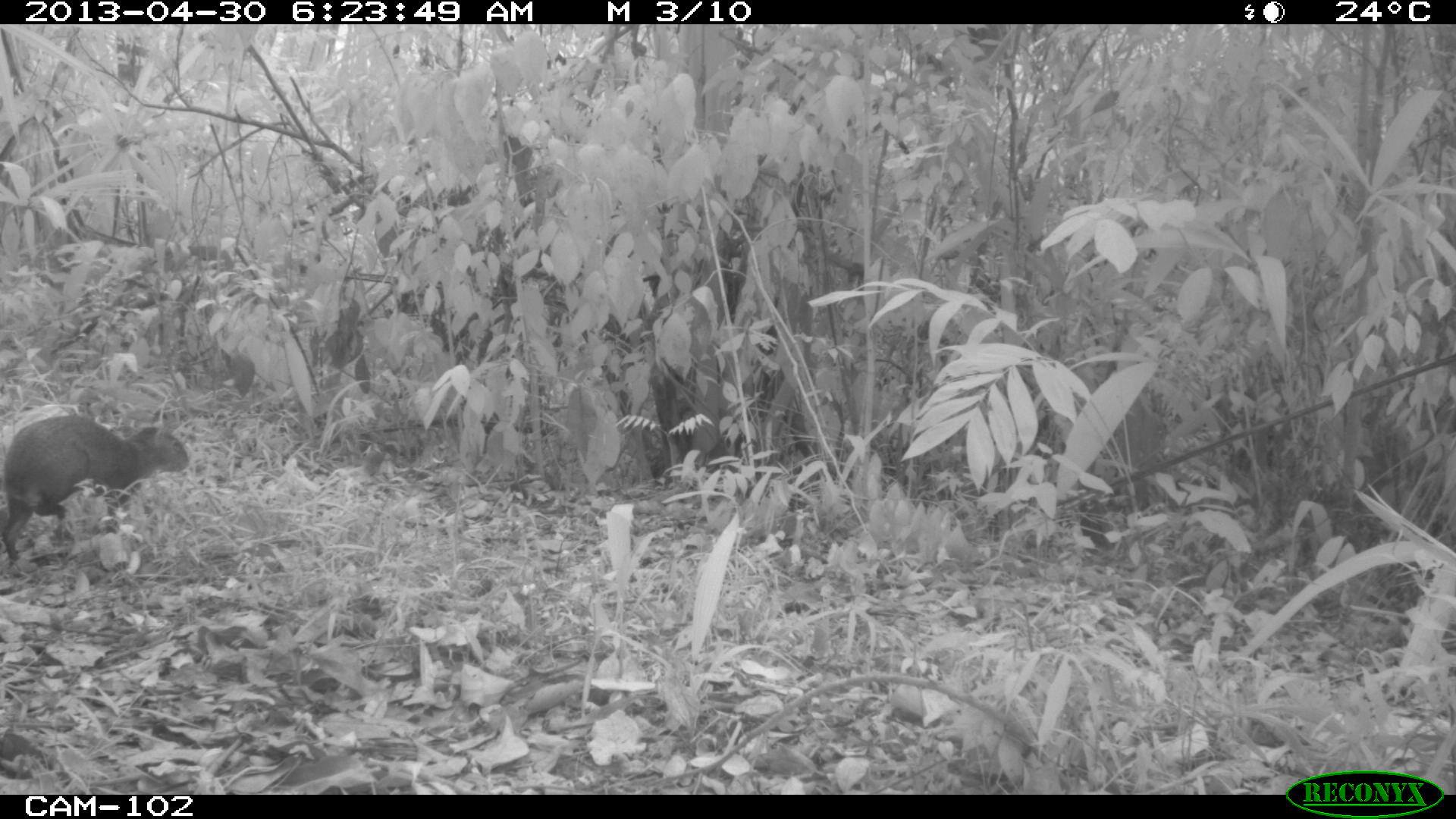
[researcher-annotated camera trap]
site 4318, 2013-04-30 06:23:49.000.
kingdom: Animalia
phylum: Chordata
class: Mammalia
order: Rodentia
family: Dasyproctidae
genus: Dasyprocta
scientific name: Dasyprocta punctata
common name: central american agouti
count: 1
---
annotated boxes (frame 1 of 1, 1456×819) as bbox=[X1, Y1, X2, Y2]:
dasyprocta punctata: bbox=[0, 415, 189, 561]